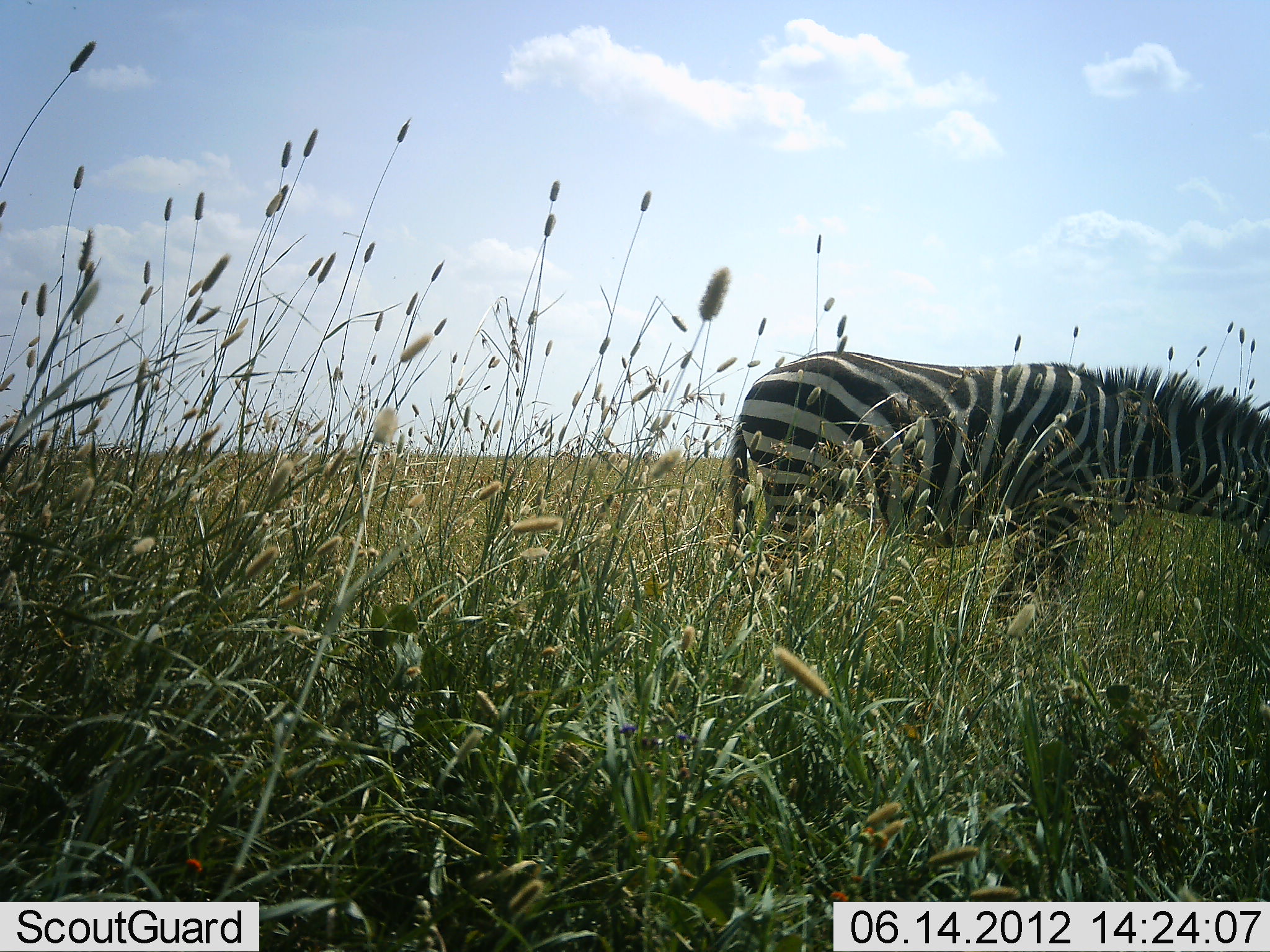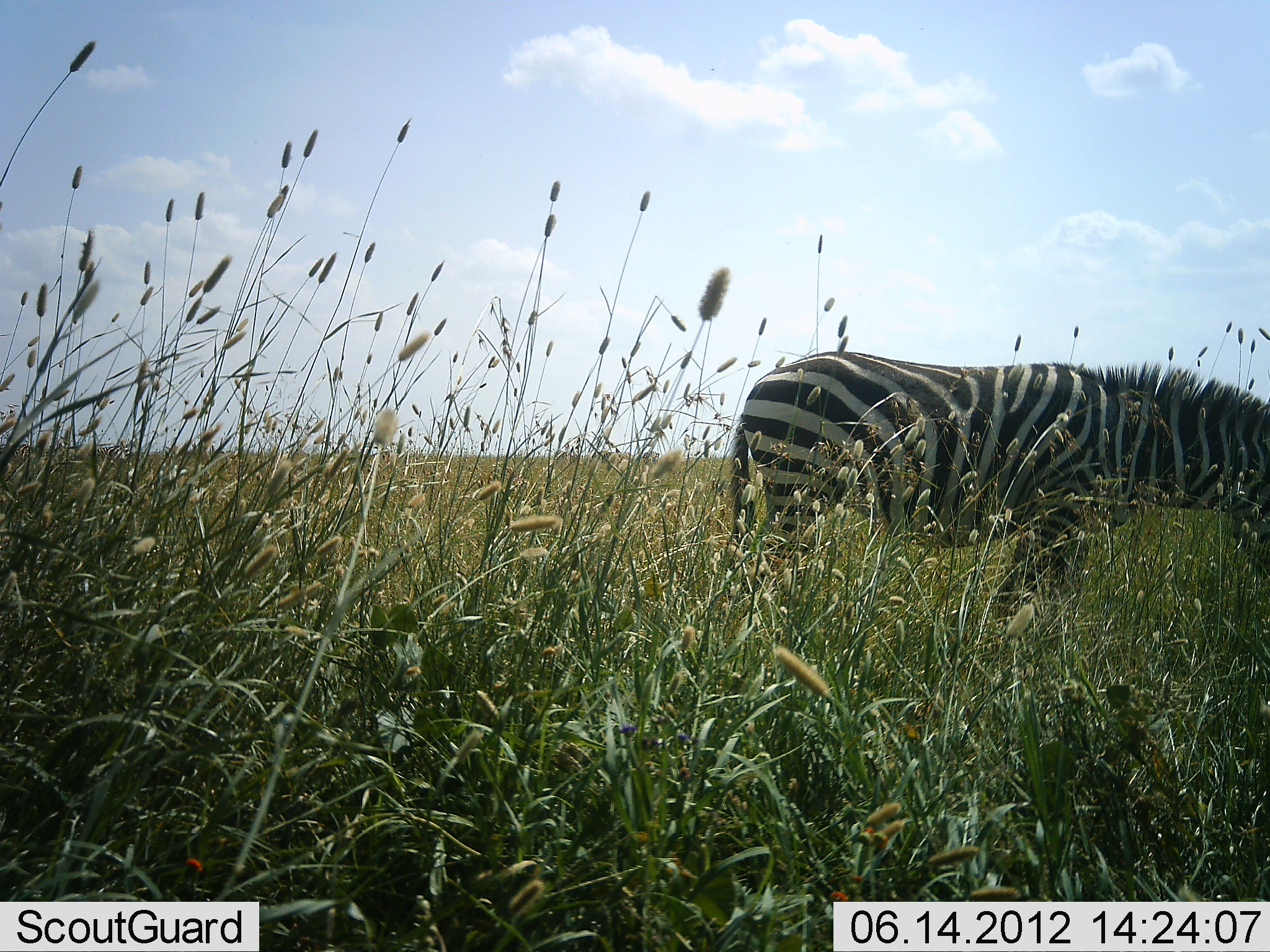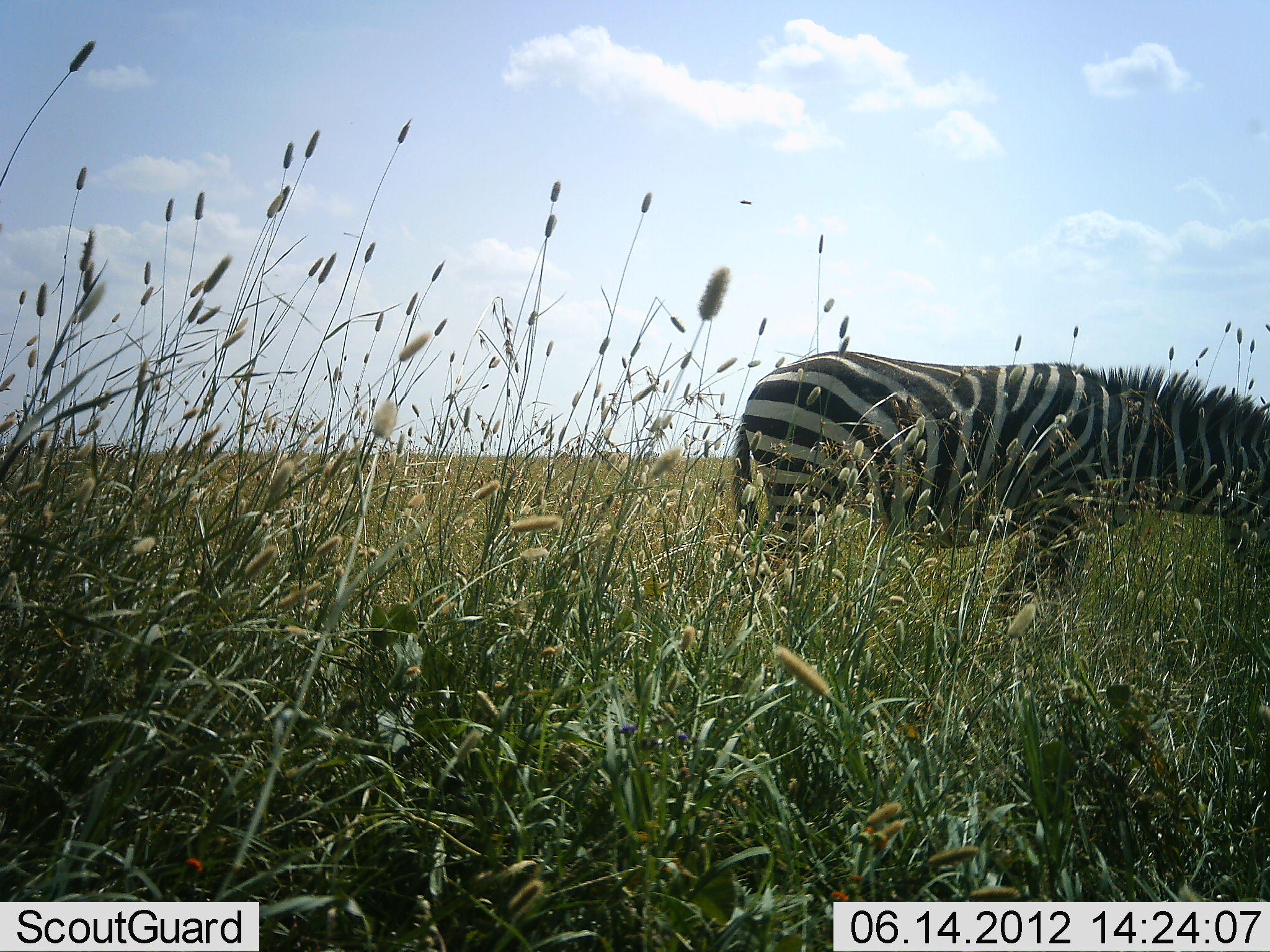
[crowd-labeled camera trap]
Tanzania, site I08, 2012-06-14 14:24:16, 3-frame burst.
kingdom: Animalia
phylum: Chordata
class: Mammalia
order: Perissodactyla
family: Equidae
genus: Equus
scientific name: Equus quagga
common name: plains zebra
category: zebra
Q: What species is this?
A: Zebra (plains zebra) (Equus quagga).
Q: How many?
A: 1.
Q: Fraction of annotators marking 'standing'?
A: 20%.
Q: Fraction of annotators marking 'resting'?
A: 0%.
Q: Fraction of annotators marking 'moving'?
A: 0%.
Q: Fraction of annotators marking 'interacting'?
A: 0%.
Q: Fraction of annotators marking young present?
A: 0%.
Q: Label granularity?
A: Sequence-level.